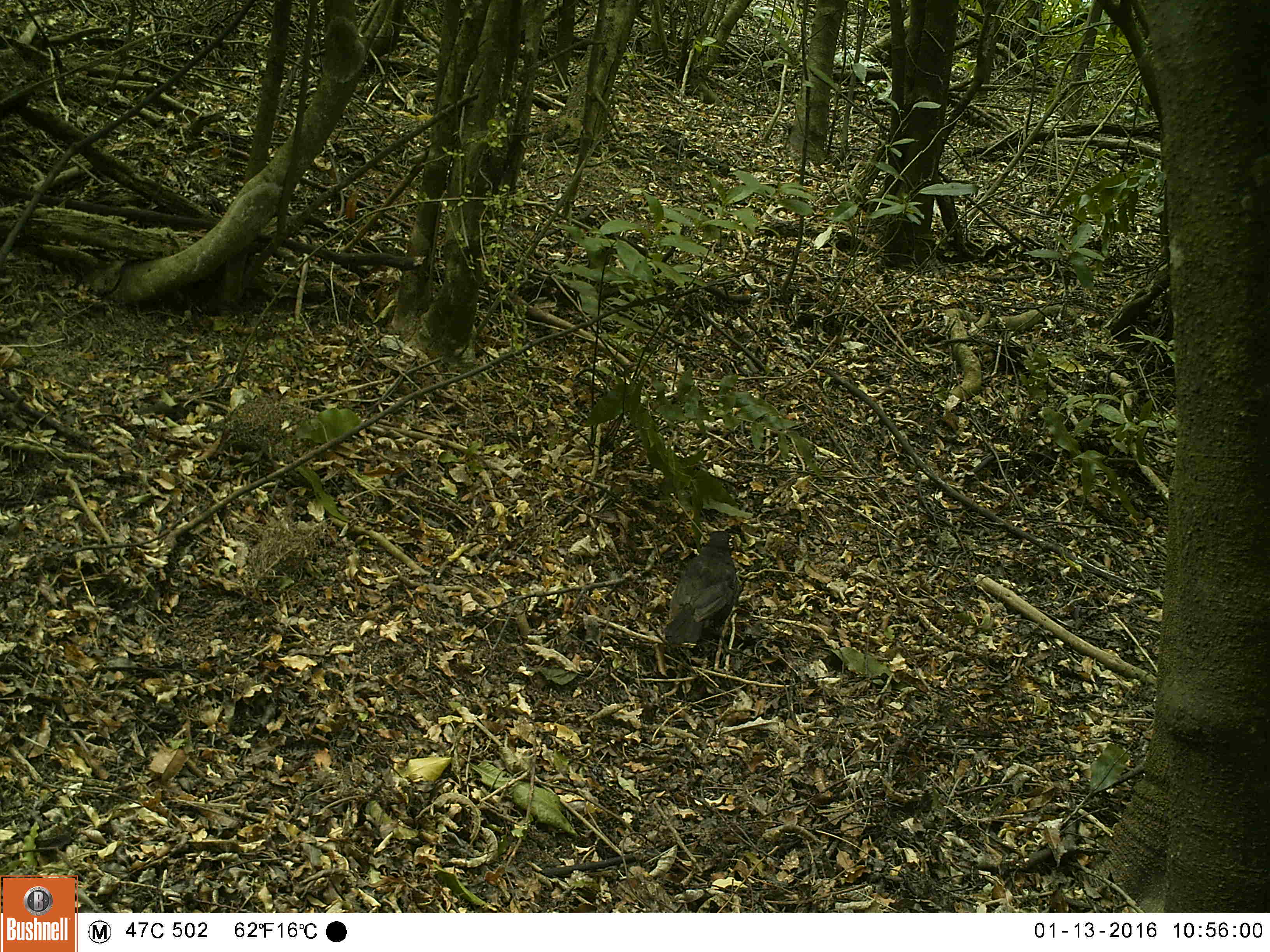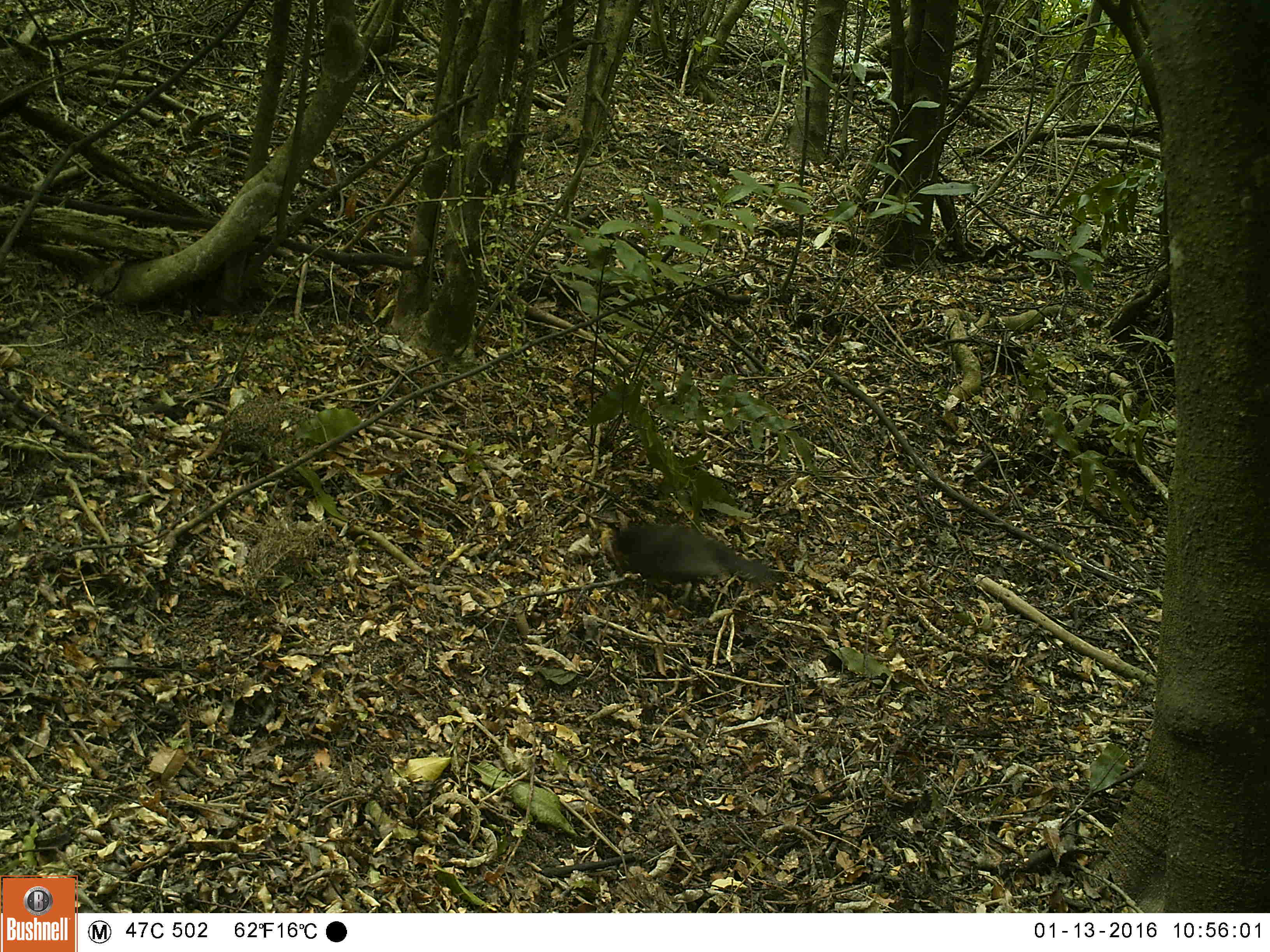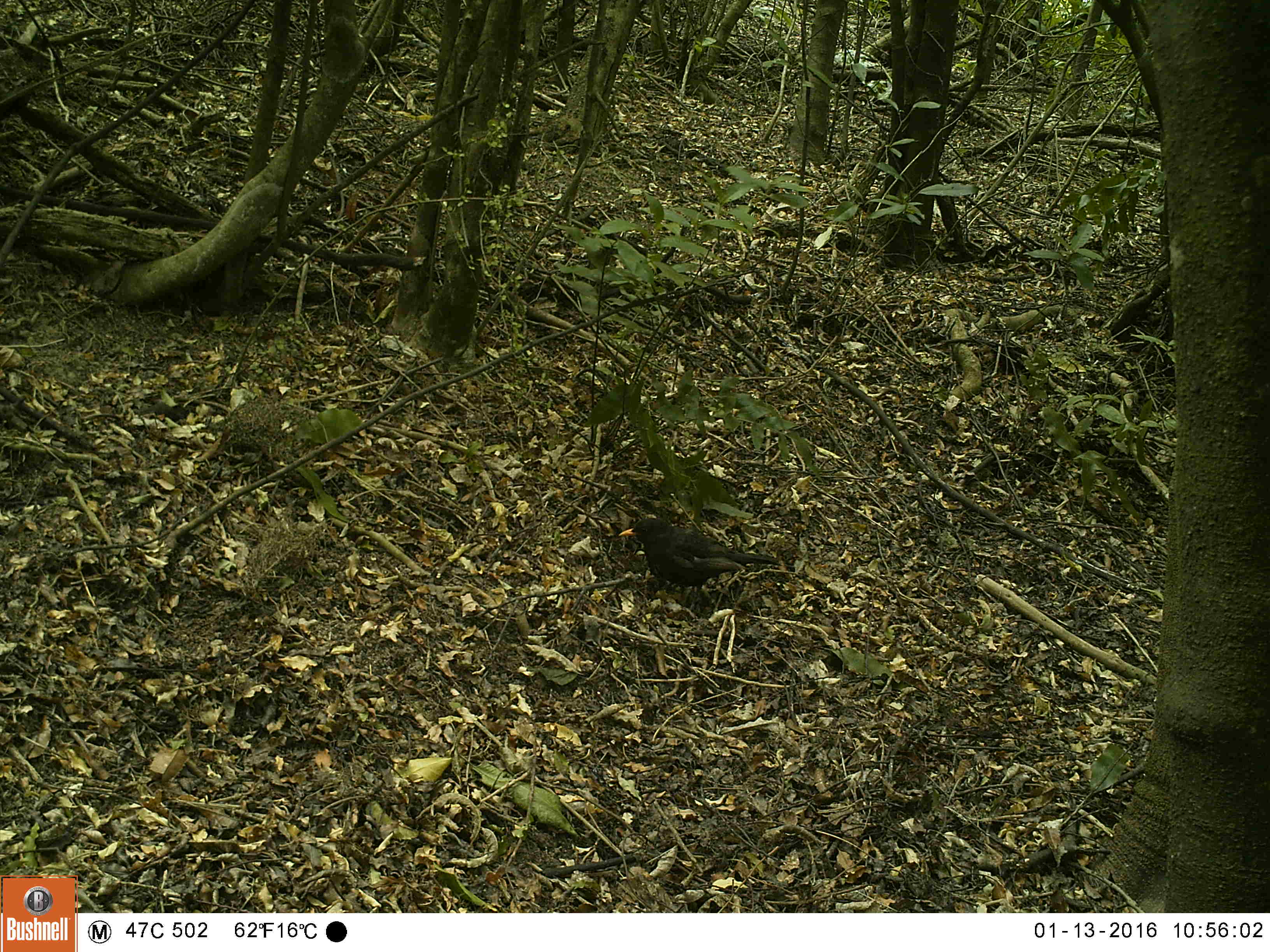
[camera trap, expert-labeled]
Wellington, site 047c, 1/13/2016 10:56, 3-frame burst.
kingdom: Animalia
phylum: Chordata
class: Aves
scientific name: Aves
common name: bird